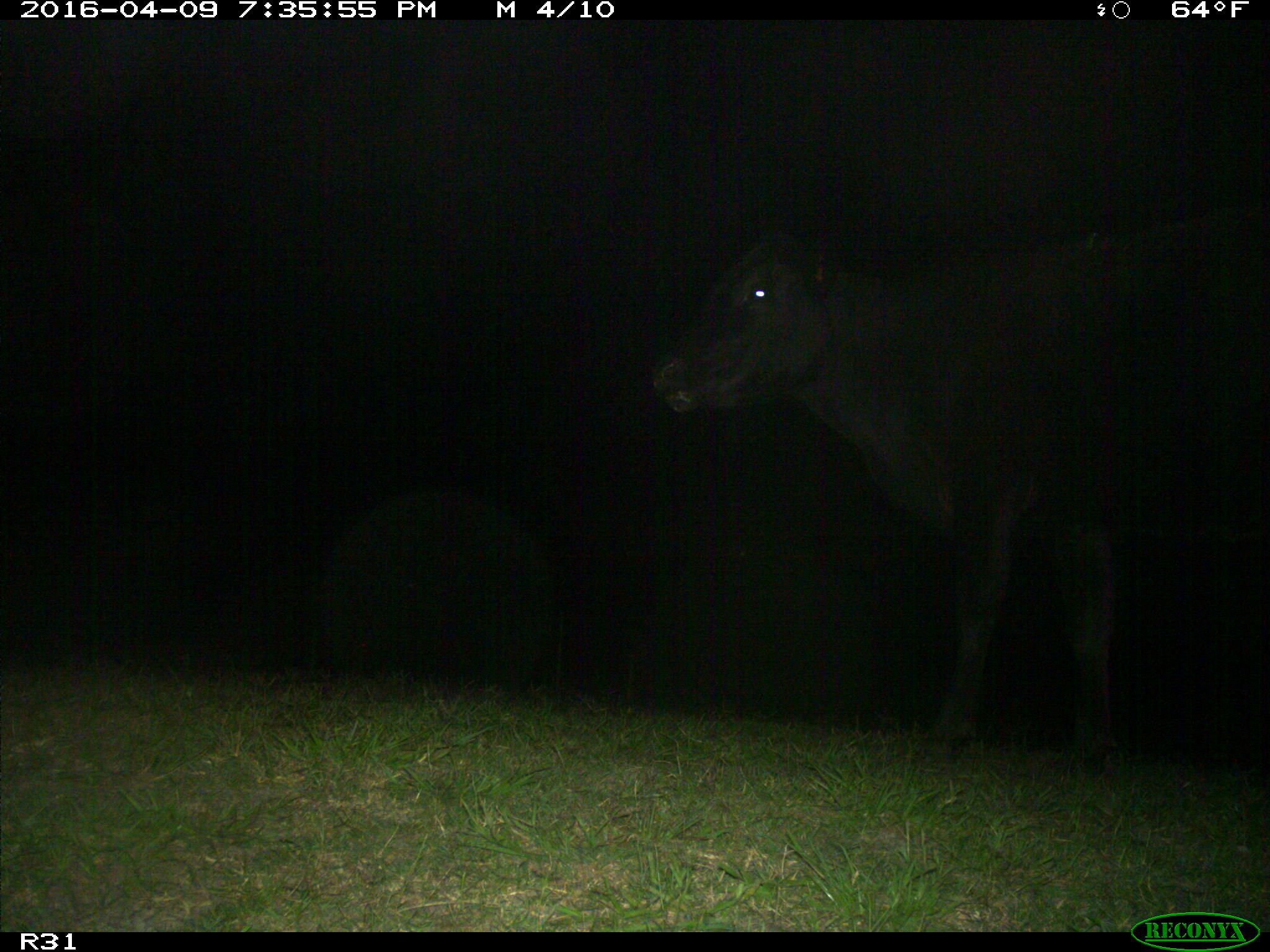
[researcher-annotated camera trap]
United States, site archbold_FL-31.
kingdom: Animalia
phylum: Chordata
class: Mammalia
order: Artiodactyla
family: Bovidae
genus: Bos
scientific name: Bos taurus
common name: domestic cow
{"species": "Bos taurus (domestic cow)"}